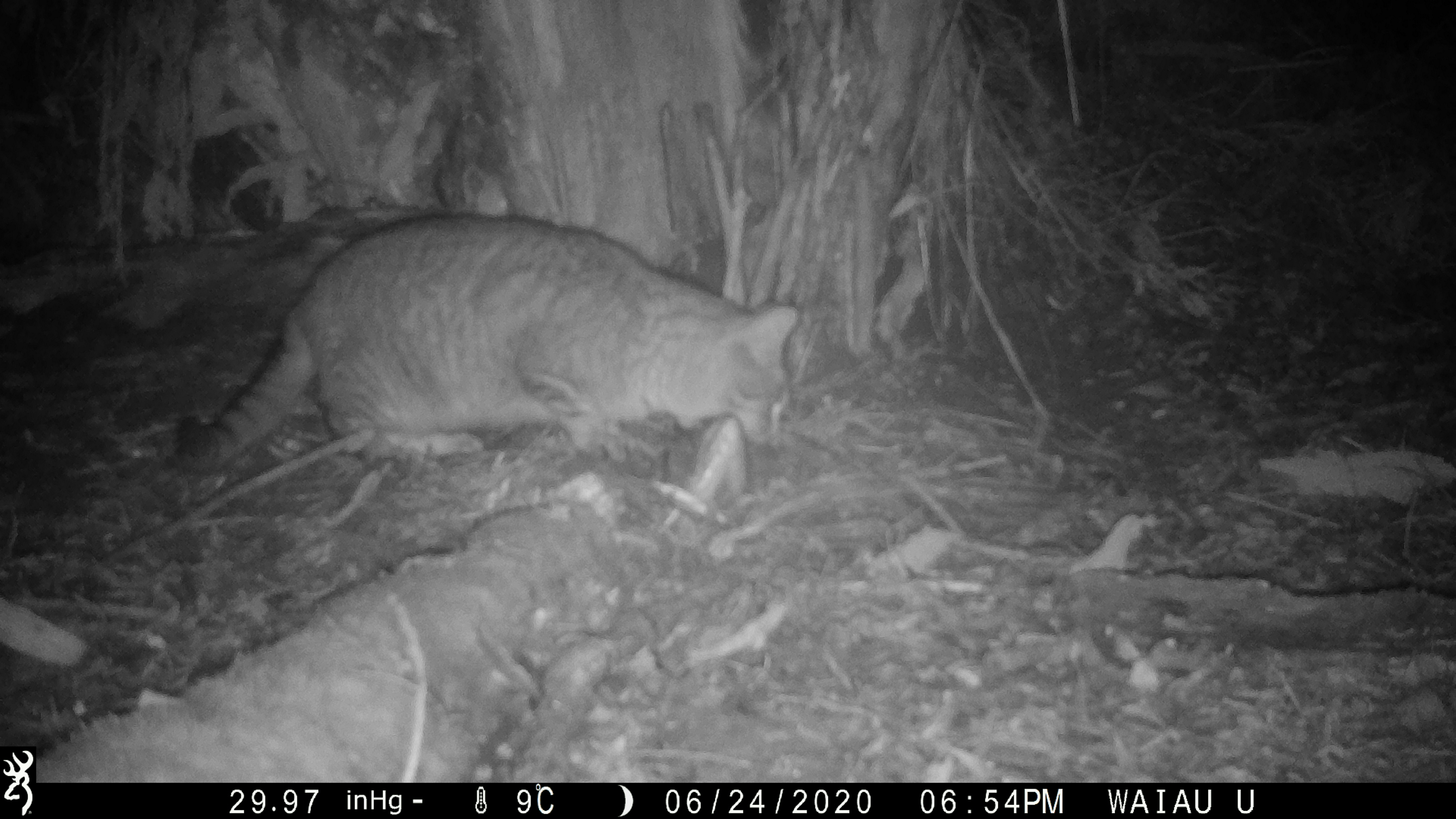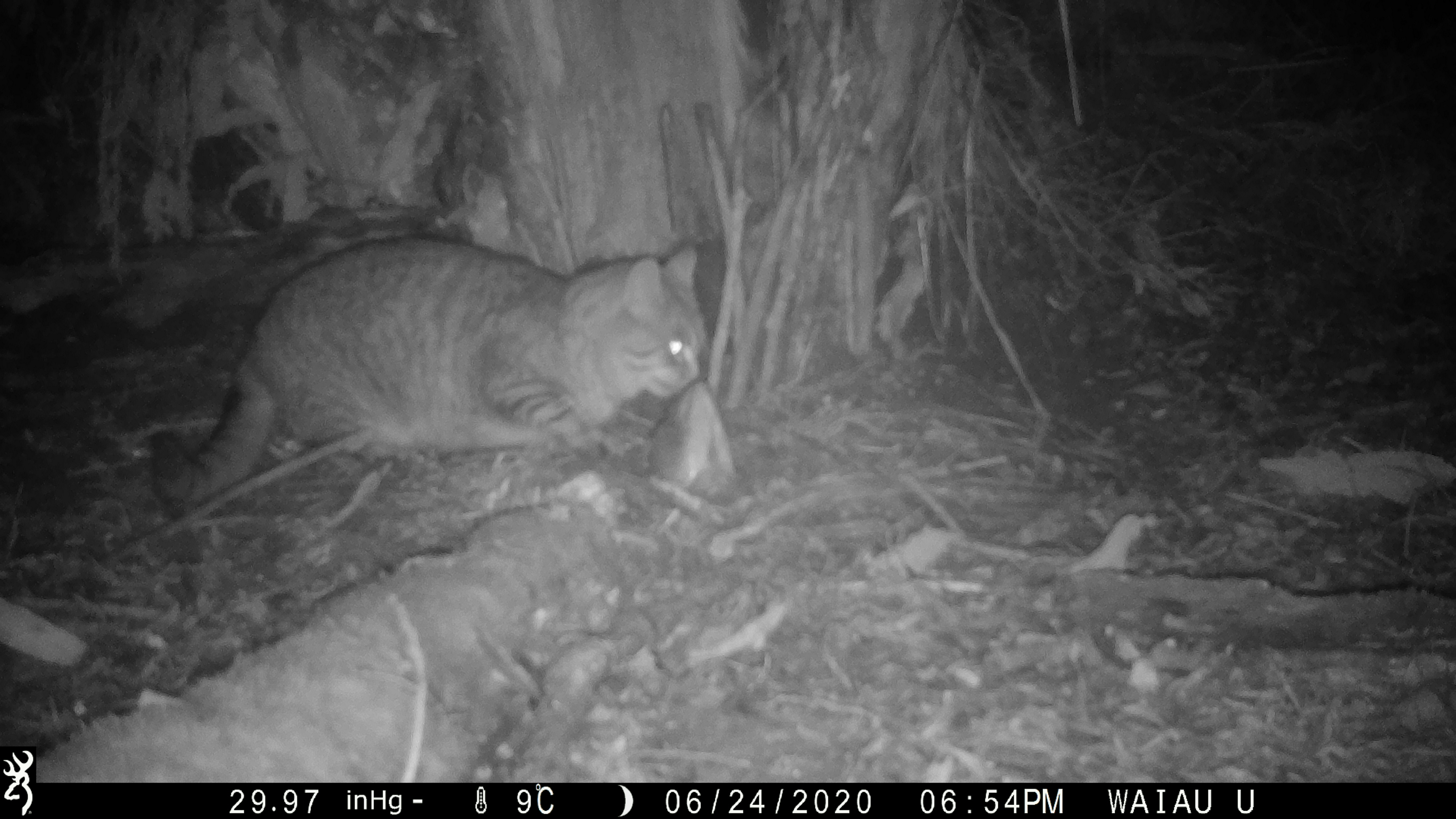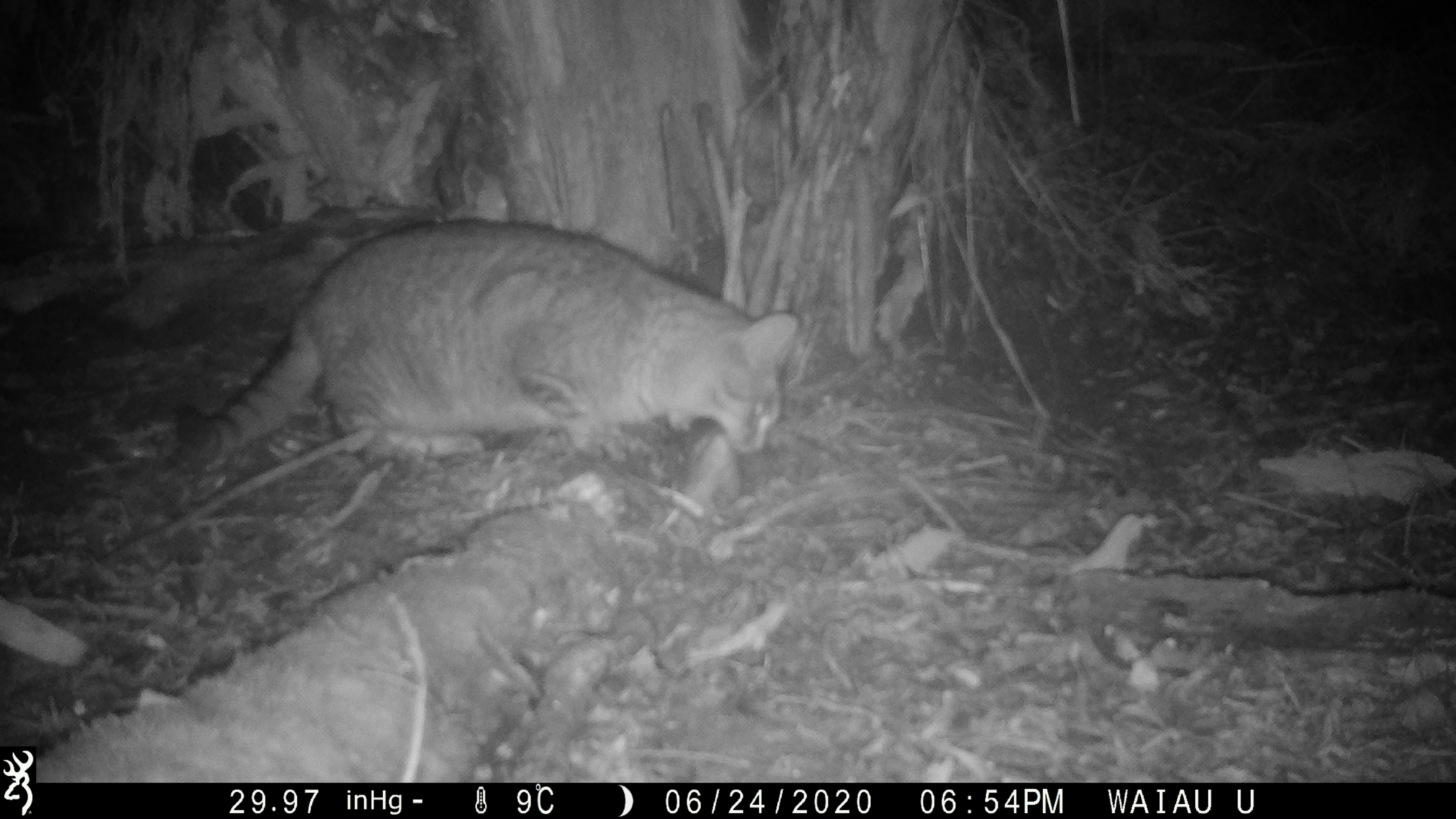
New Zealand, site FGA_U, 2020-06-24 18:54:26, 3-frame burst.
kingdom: Animalia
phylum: Chordata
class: Mammalia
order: Carnivora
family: Felidae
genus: Felis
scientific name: Felis catus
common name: domestic cat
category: cat